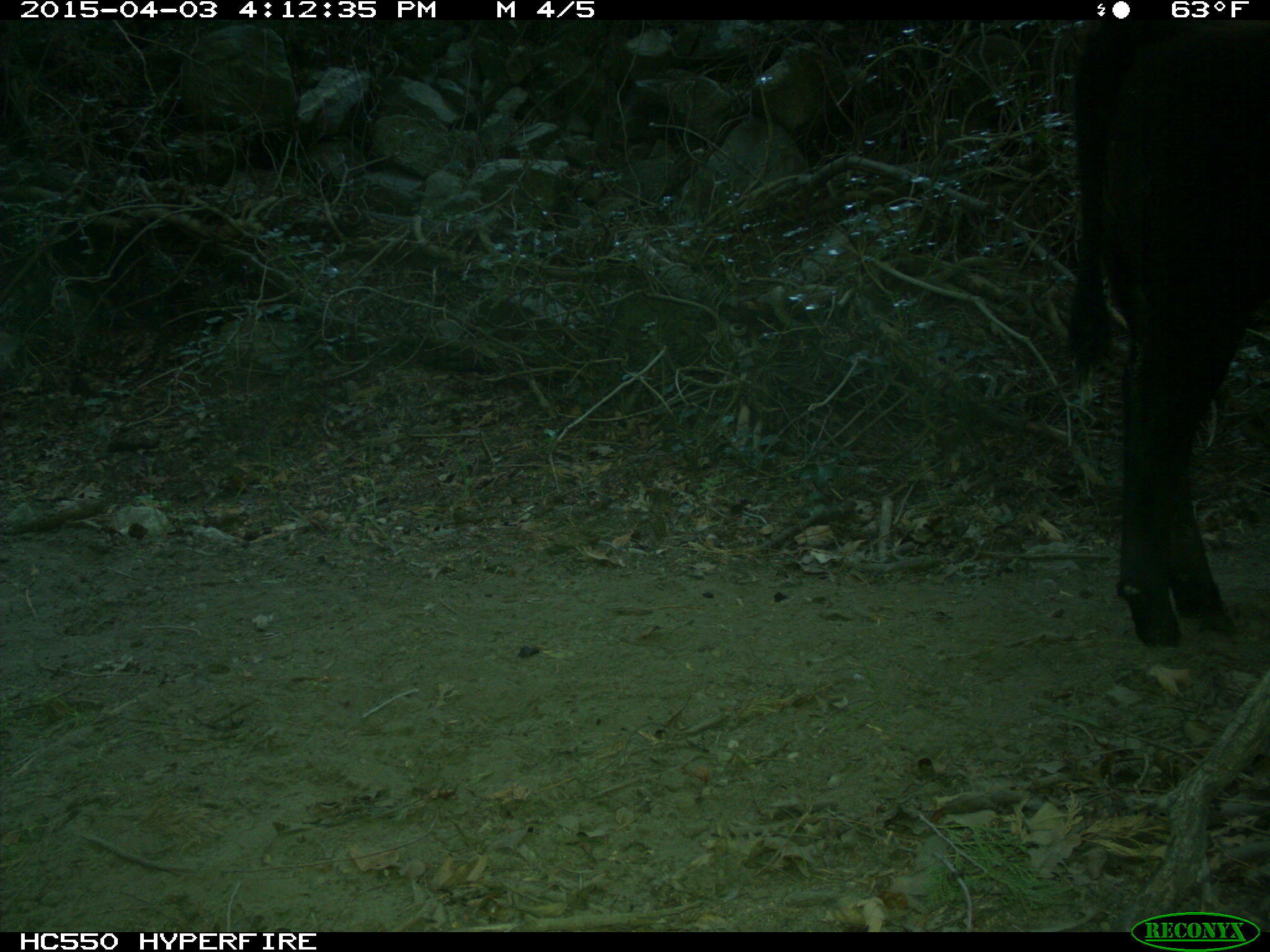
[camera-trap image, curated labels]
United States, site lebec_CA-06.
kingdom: Animalia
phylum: Chordata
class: Mammalia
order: Artiodactyla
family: Bovidae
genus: Bos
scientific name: Bos taurus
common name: domestic cow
Bos taurus (domestic cow).